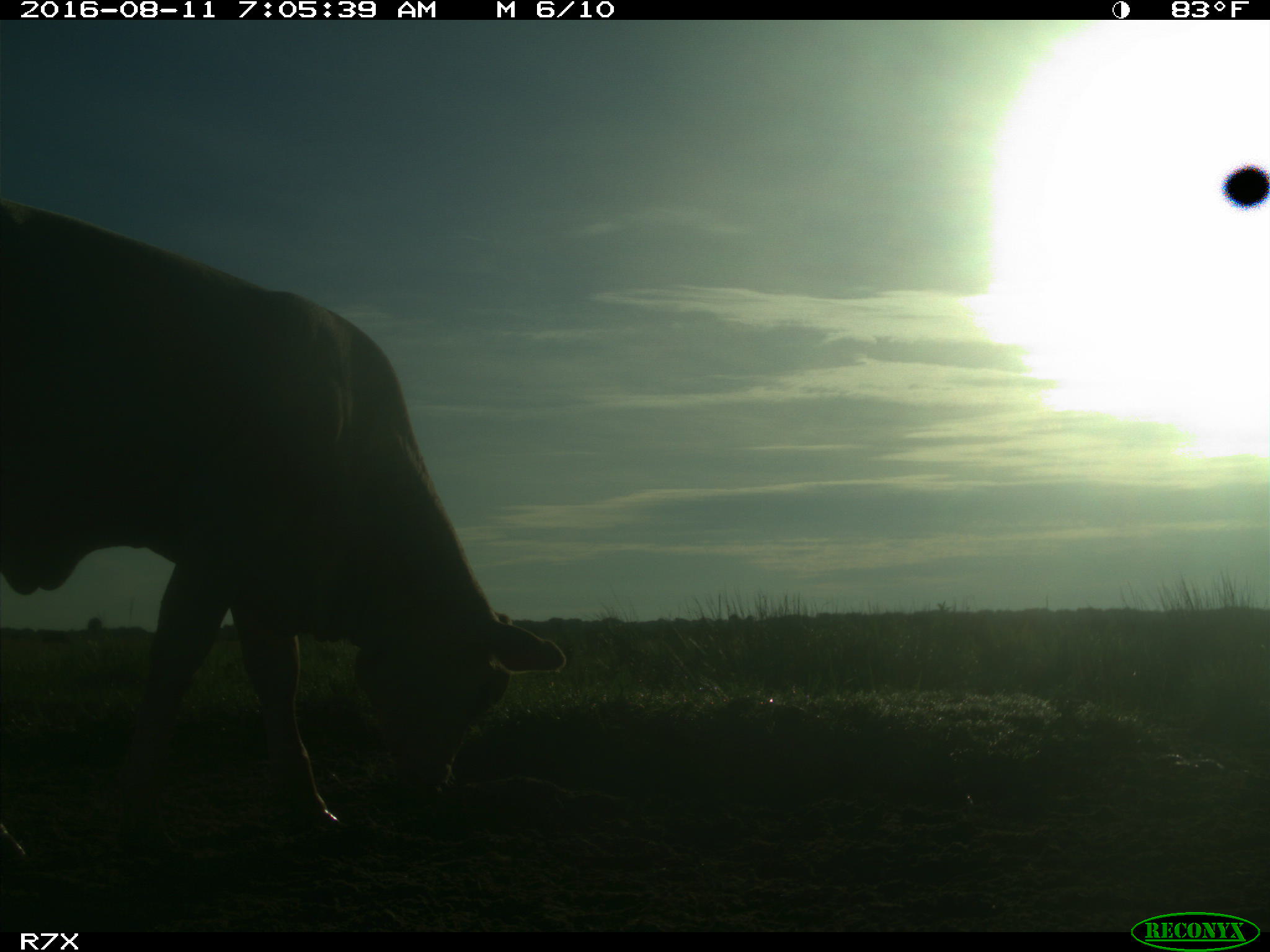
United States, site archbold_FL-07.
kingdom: Animalia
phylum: Chordata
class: Mammalia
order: Artiodactyla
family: Bovidae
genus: Bos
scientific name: Bos taurus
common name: domestic cow